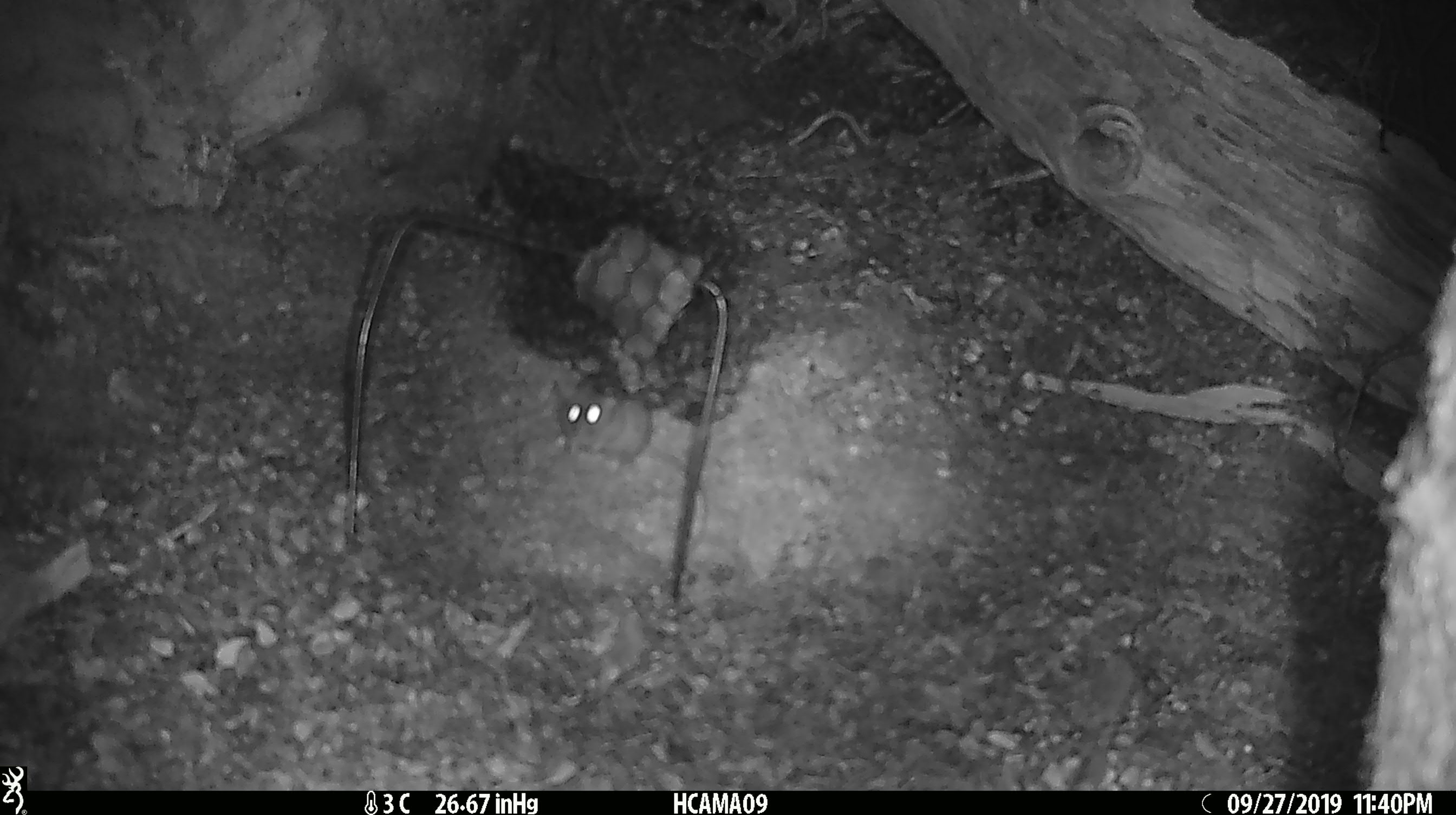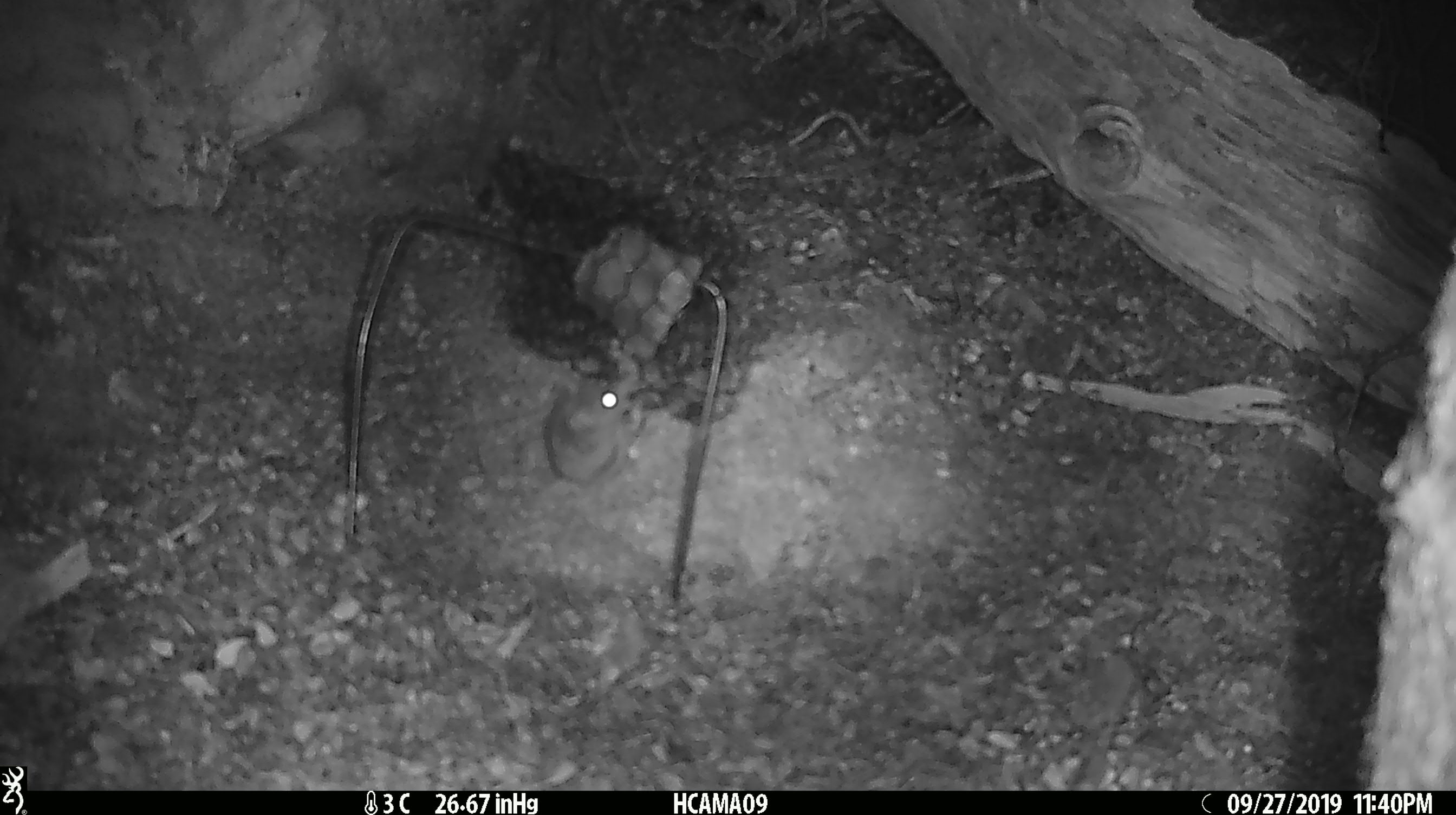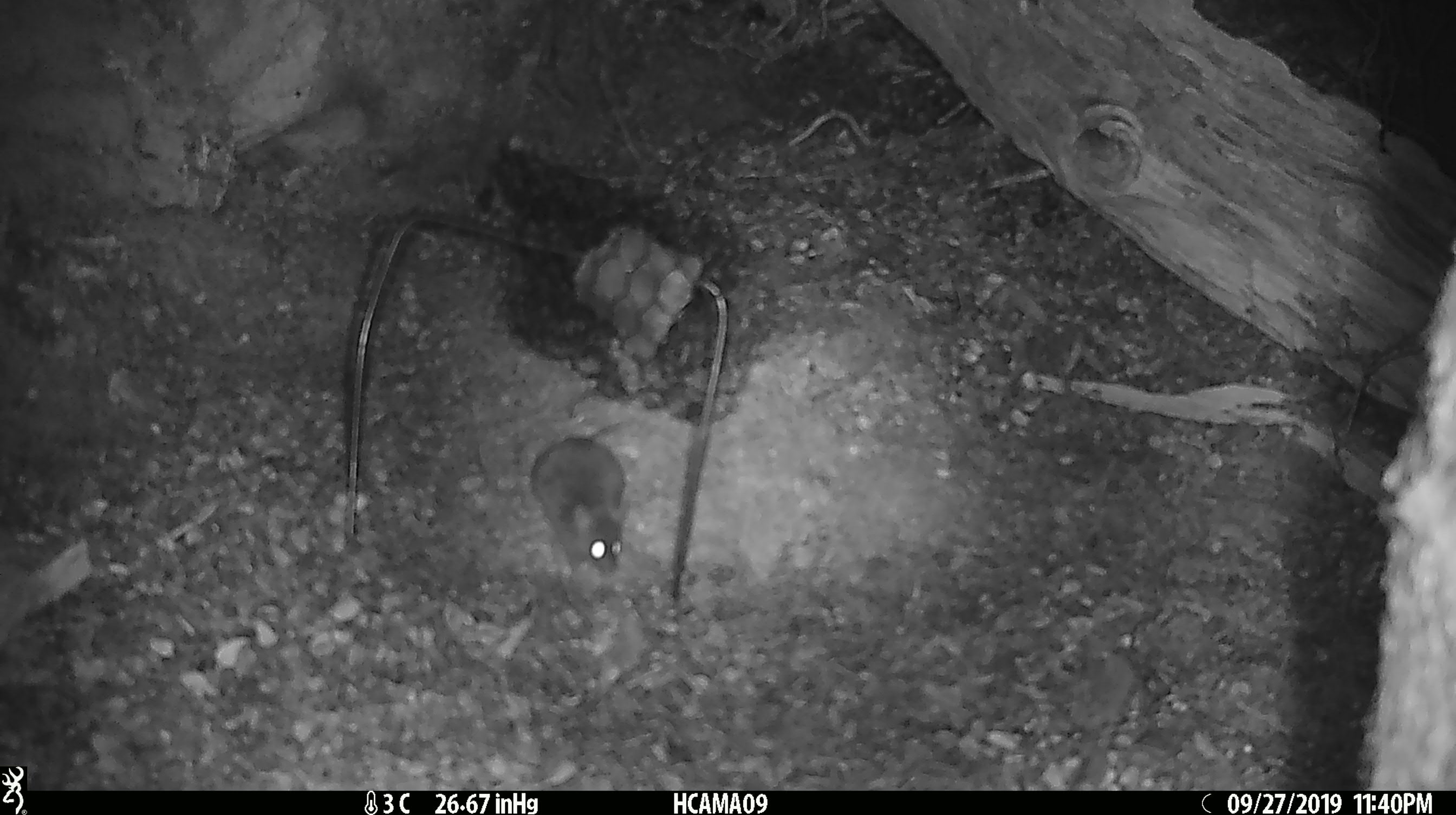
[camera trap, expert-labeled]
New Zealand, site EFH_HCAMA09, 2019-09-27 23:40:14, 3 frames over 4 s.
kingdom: Animalia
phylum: Chordata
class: Mammalia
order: Rodentia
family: Muridae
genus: Mus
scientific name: Mus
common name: mouse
Mouse (Mus).